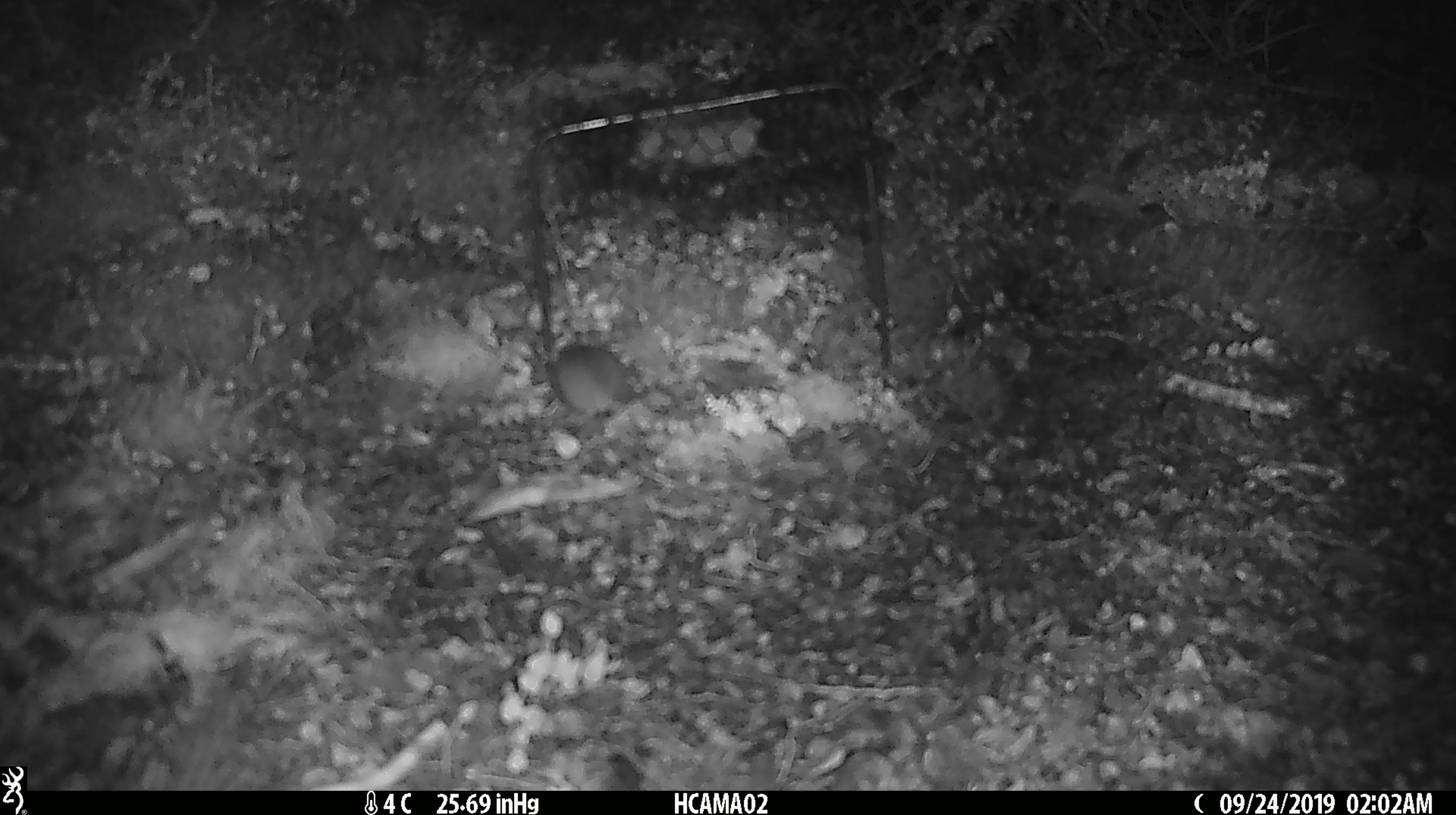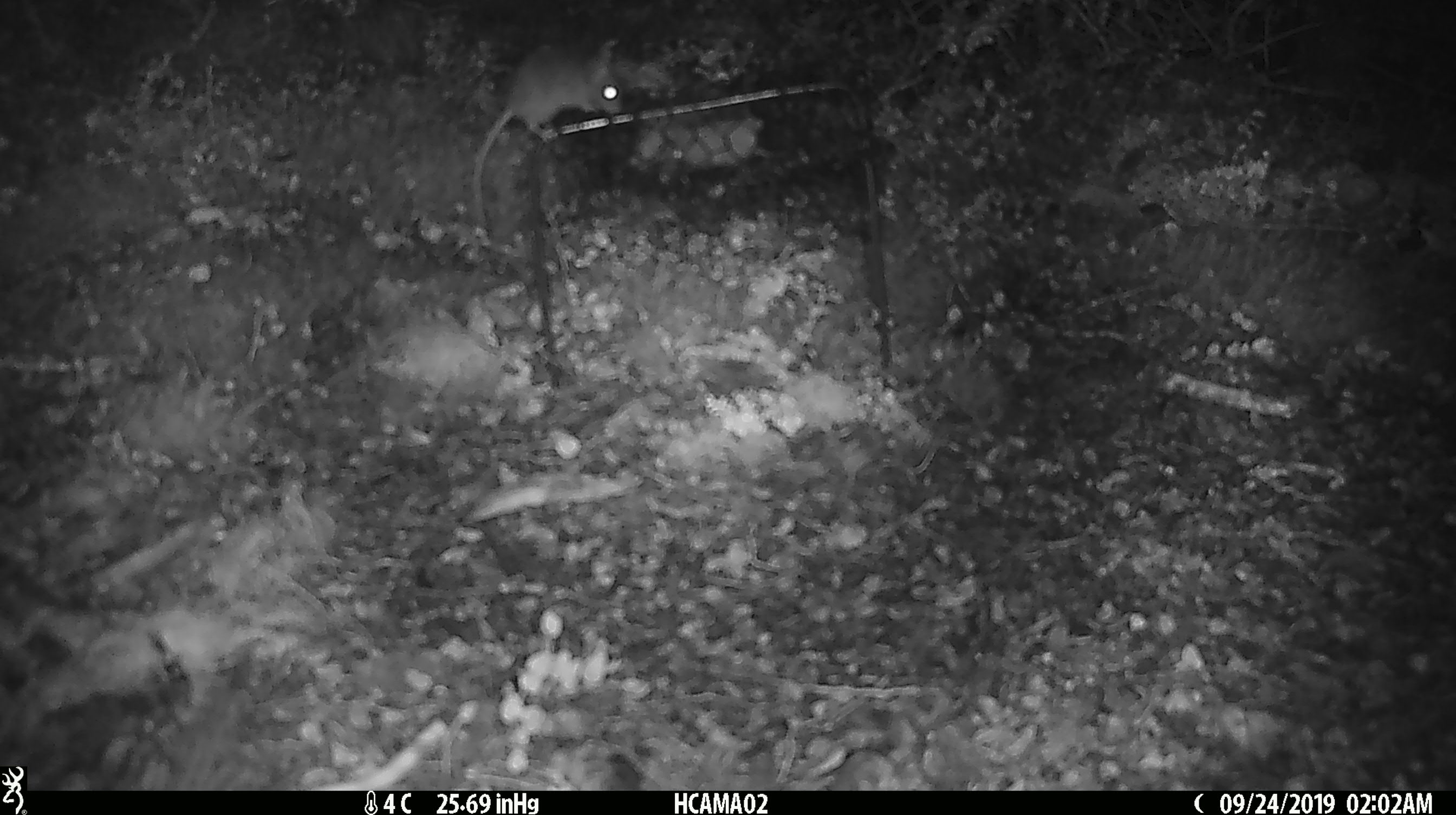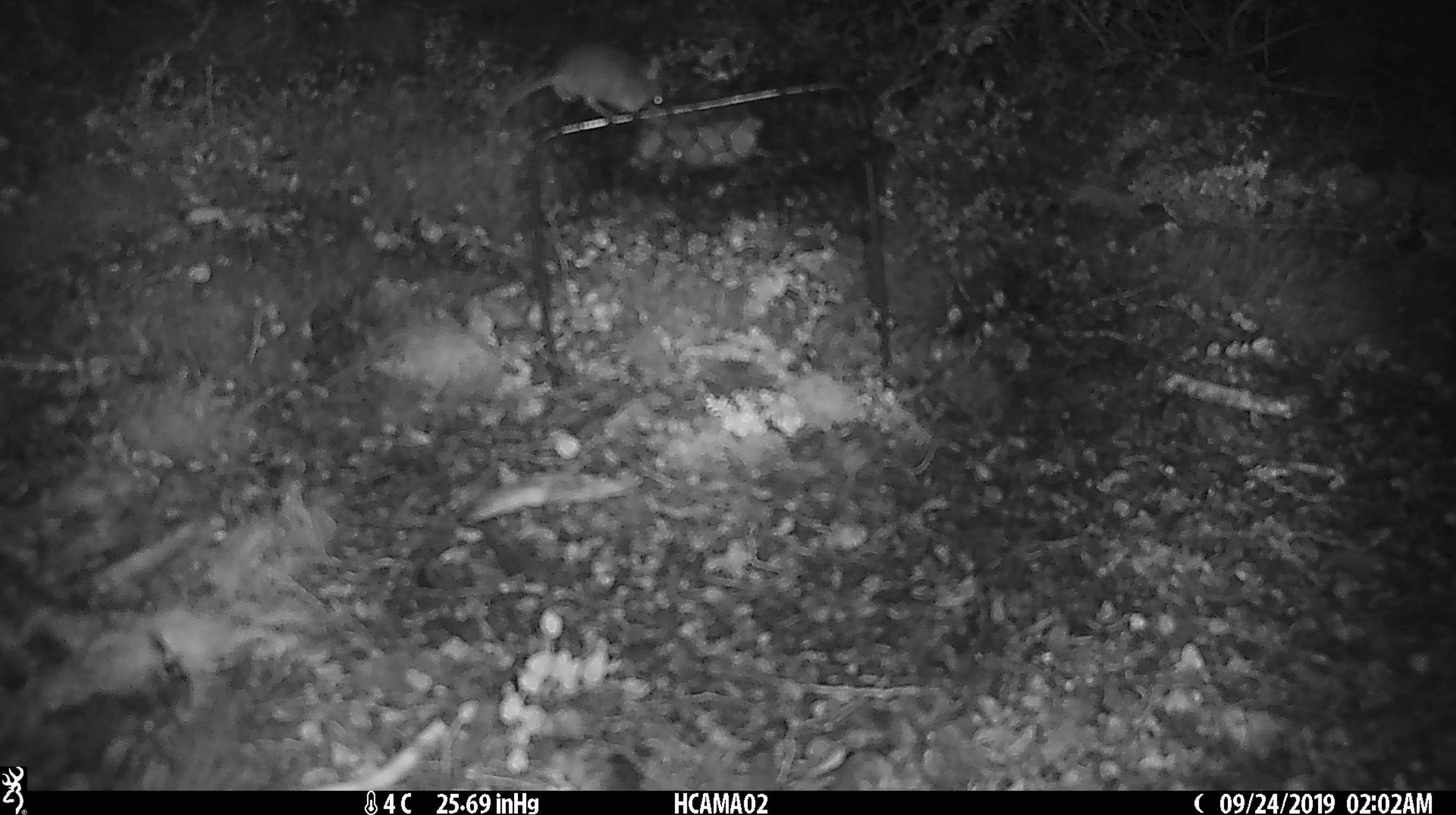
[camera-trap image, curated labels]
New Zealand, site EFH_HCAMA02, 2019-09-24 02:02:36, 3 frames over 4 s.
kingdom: Animalia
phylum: Chordata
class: Mammalia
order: Rodentia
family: Muridae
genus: Mus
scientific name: Mus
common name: mouse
Mouse (Mus).